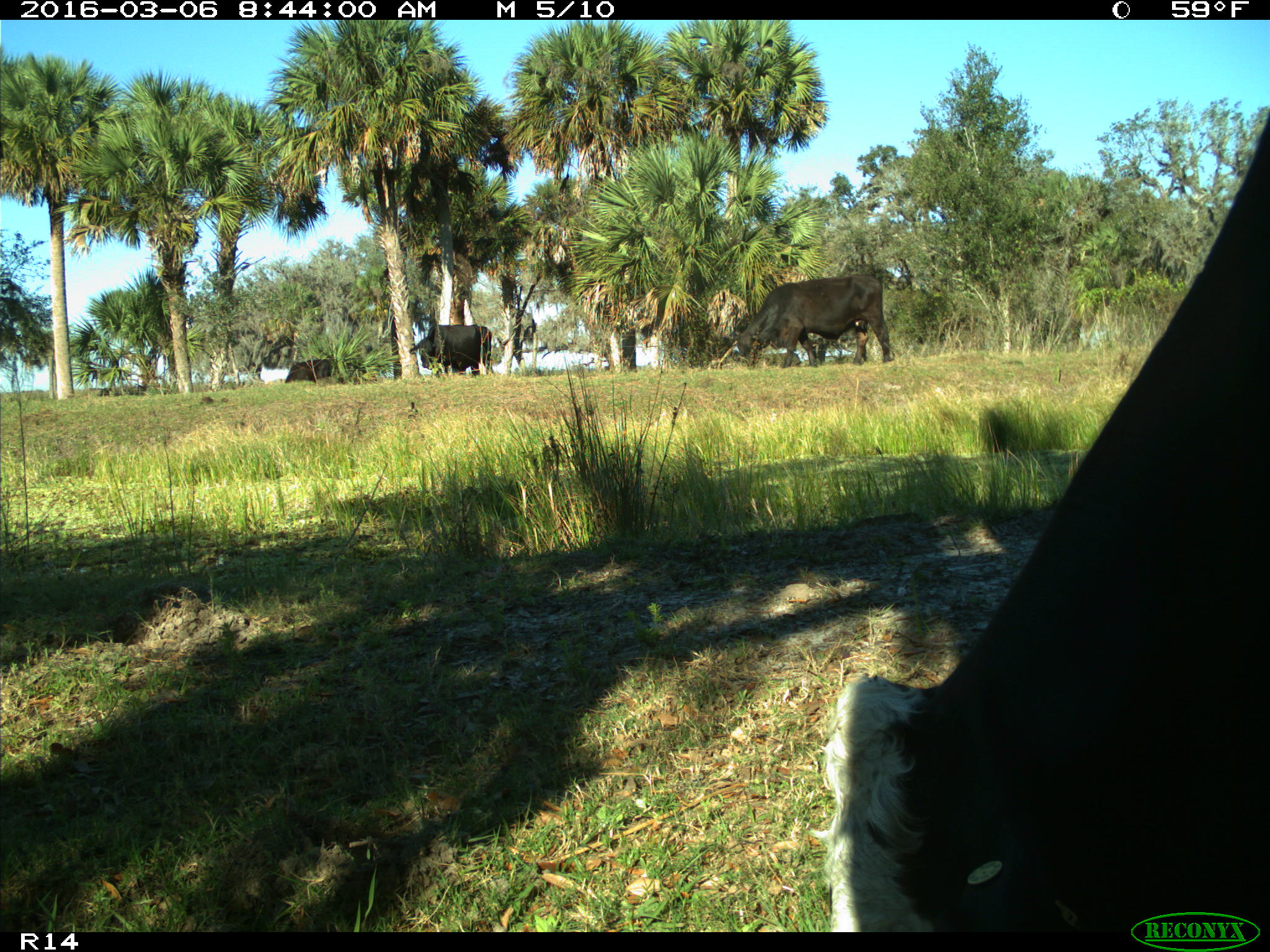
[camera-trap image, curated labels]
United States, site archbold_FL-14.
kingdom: Animalia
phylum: Chordata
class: Mammalia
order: Artiodactyla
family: Bovidae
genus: Bos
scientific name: Bos taurus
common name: domestic cow